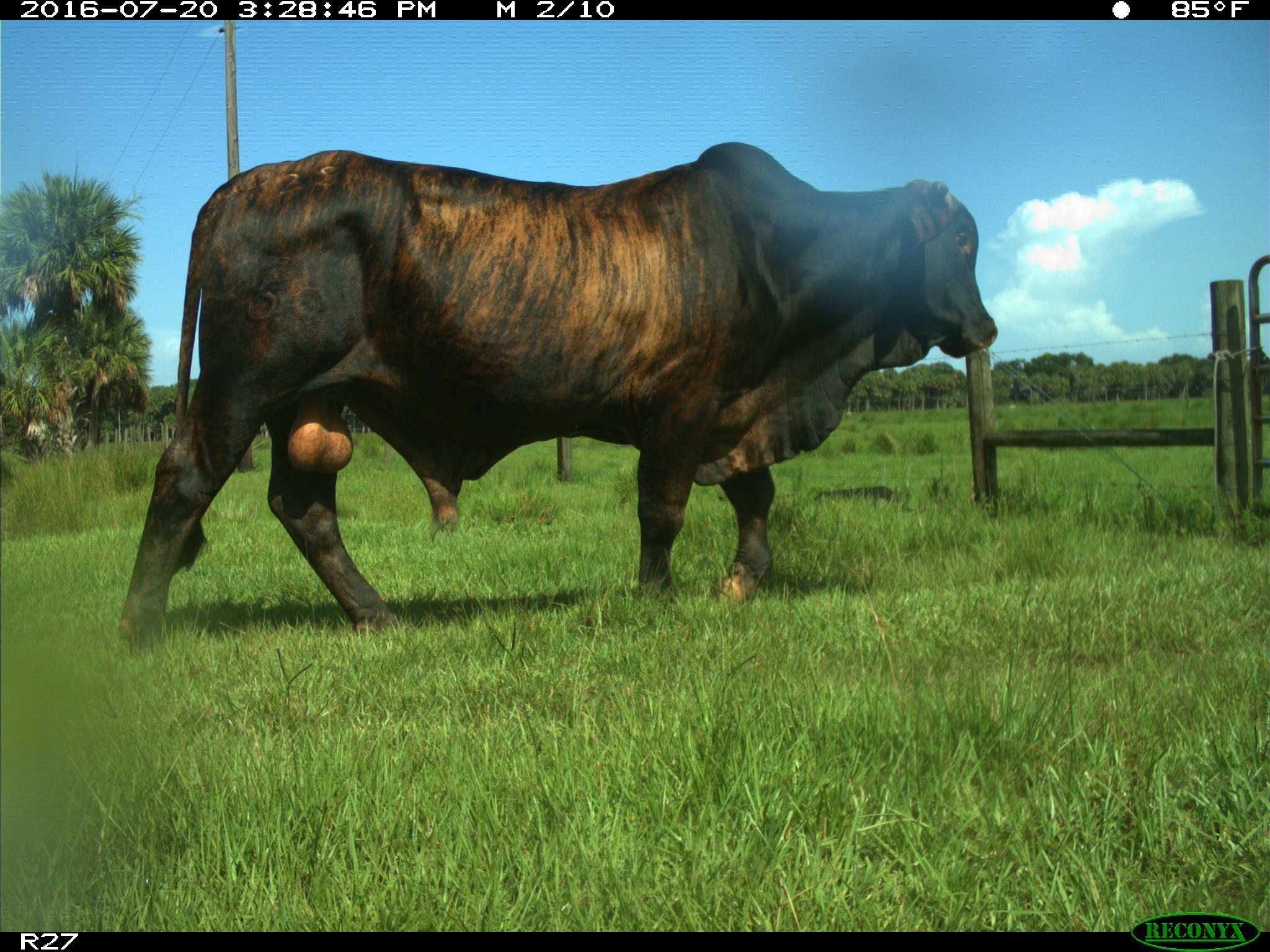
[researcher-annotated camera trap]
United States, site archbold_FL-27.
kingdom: Animalia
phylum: Chordata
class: Mammalia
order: Artiodactyla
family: Bovidae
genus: Bos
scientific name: Bos taurus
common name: domestic cow